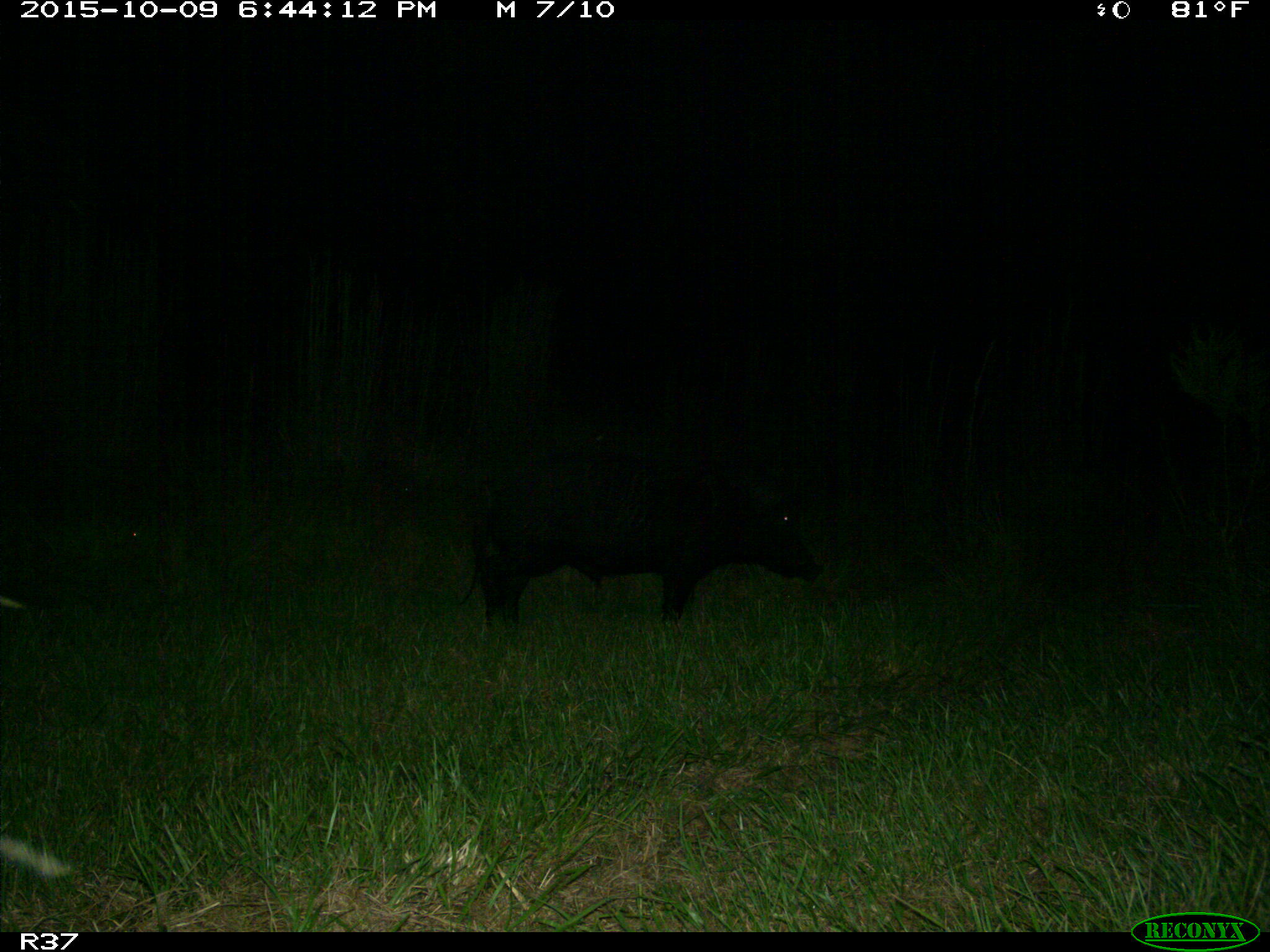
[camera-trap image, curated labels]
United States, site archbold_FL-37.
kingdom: Animalia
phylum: Chordata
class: Mammalia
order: Artiodactyla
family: Suidae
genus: Sus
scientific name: Sus scrofa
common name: wild boar